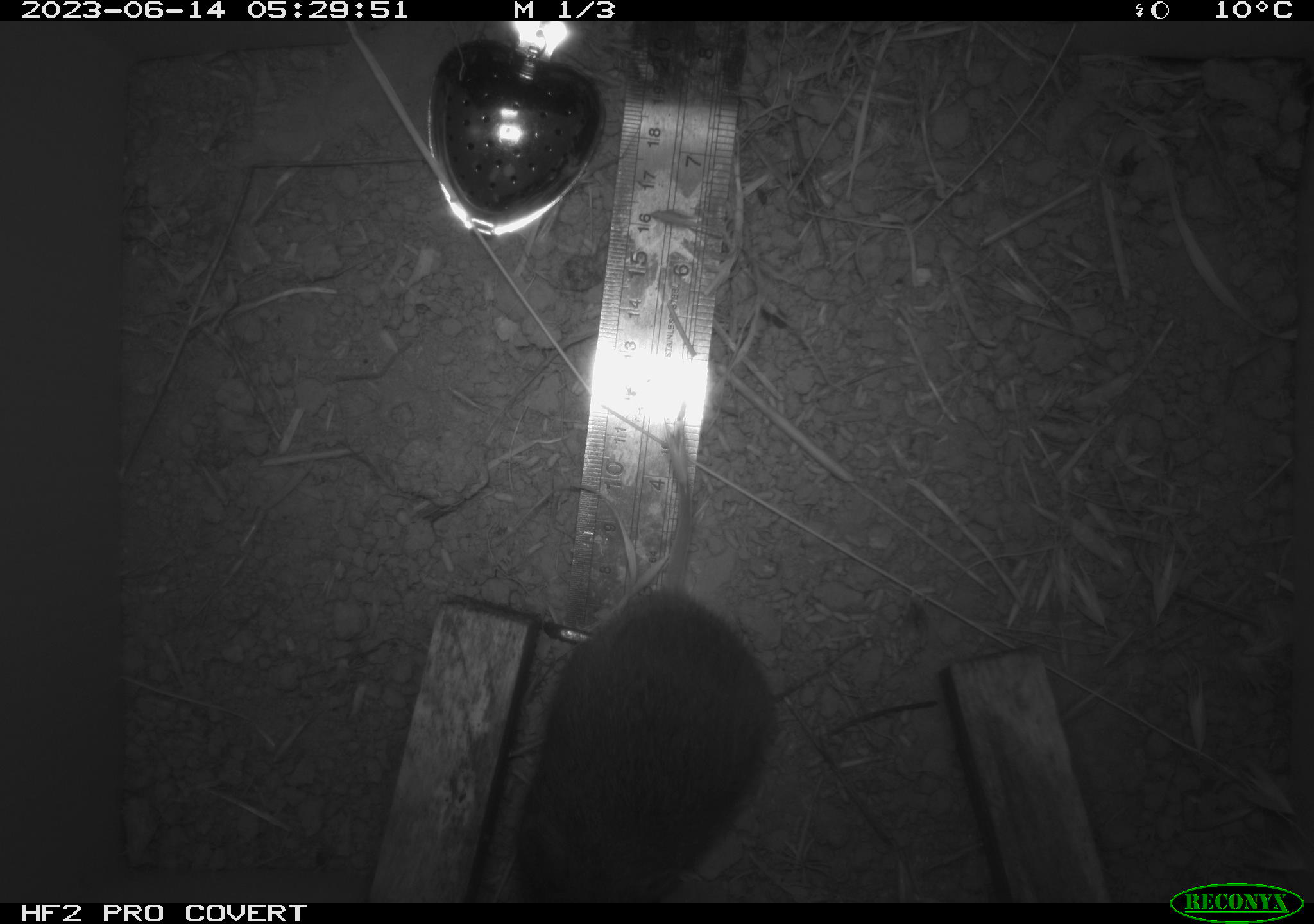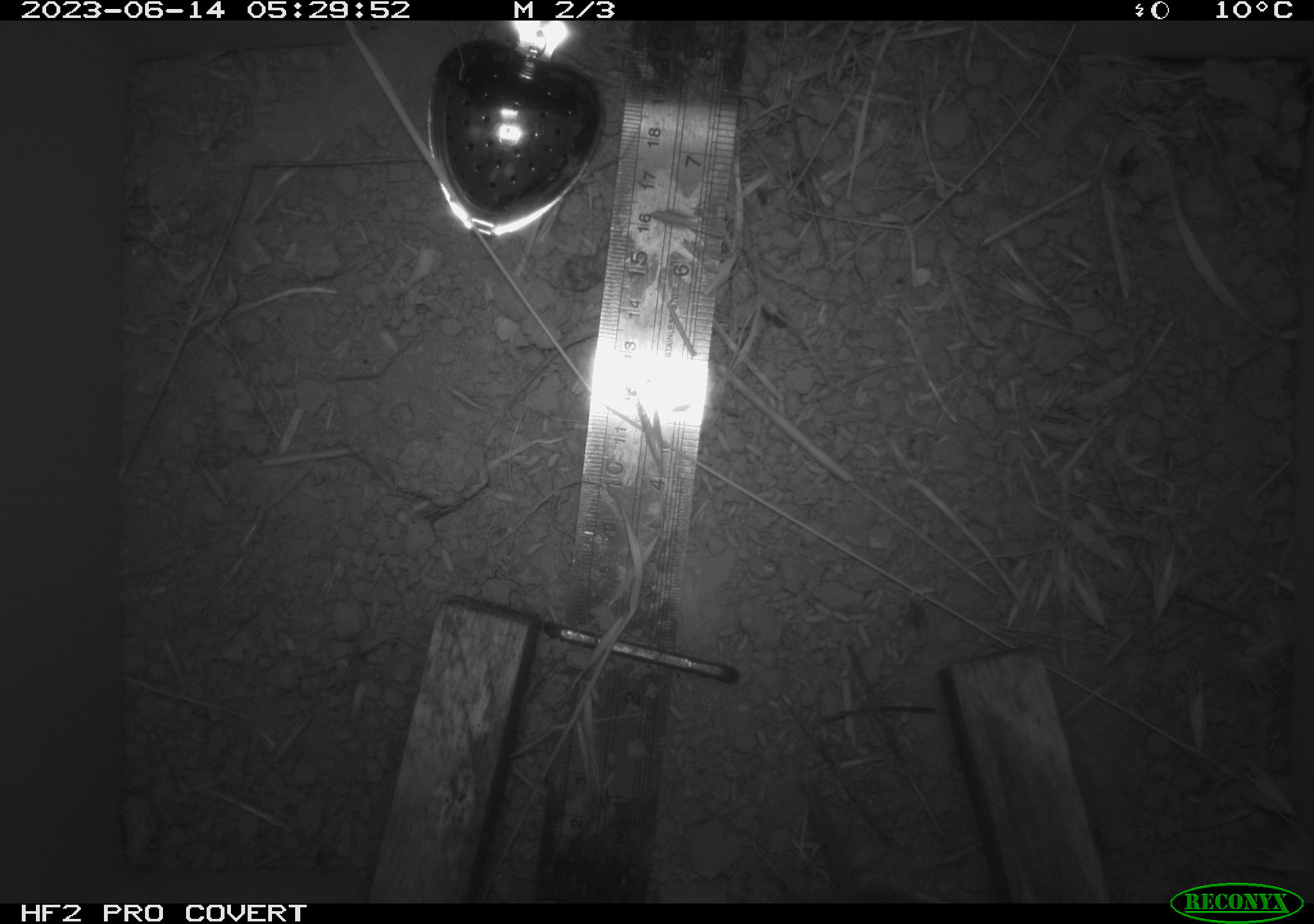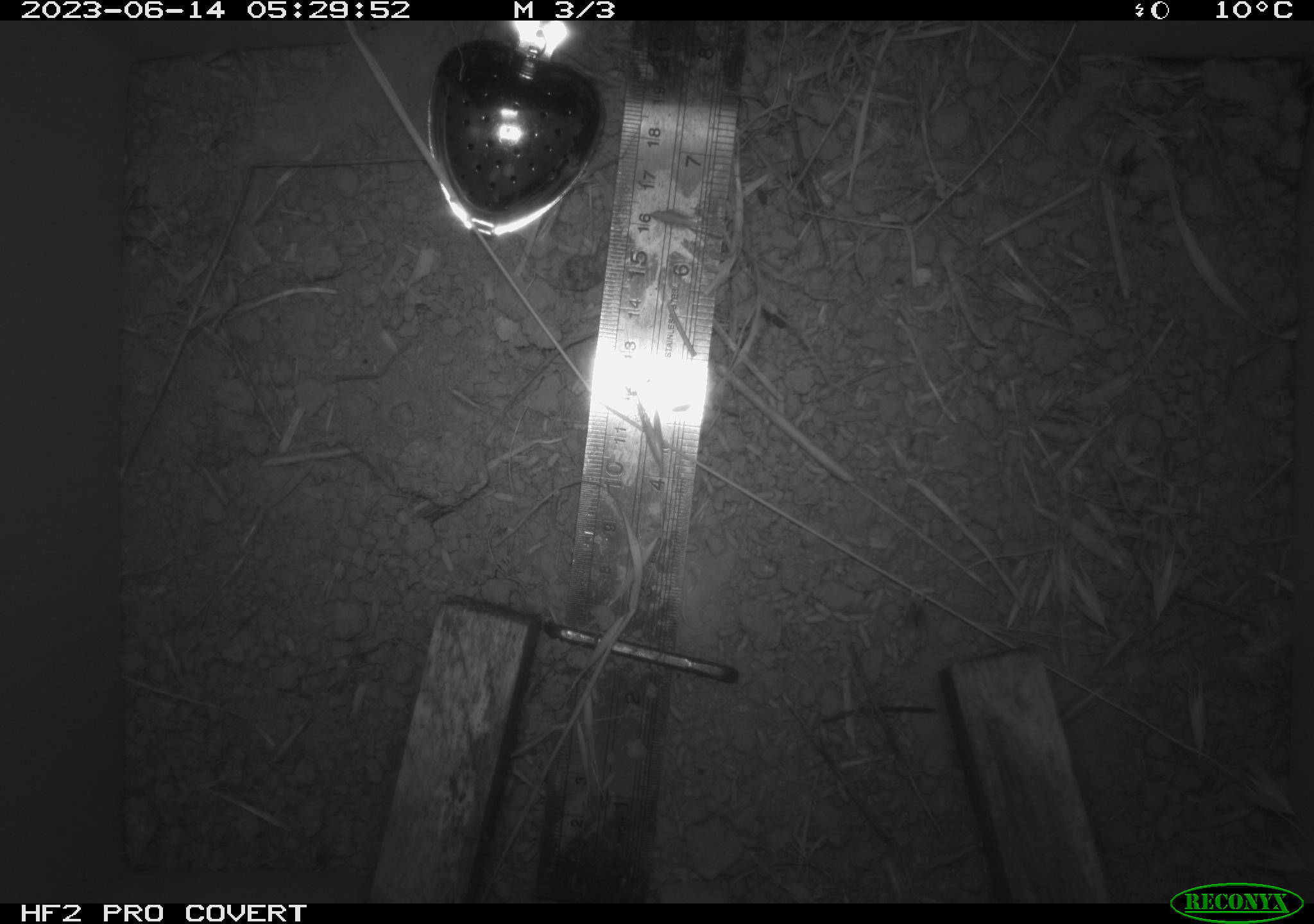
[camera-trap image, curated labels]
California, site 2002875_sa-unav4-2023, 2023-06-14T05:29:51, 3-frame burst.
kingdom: Animalia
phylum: Chordata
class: Mammalia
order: Rodentia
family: Cricetidae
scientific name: Arvicolinae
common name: voles, lemmings, and muskrats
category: arvicolinae subfamily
Arvicolinae subfamily (voles, lemmings, and muskrats) (Arvicolinae).